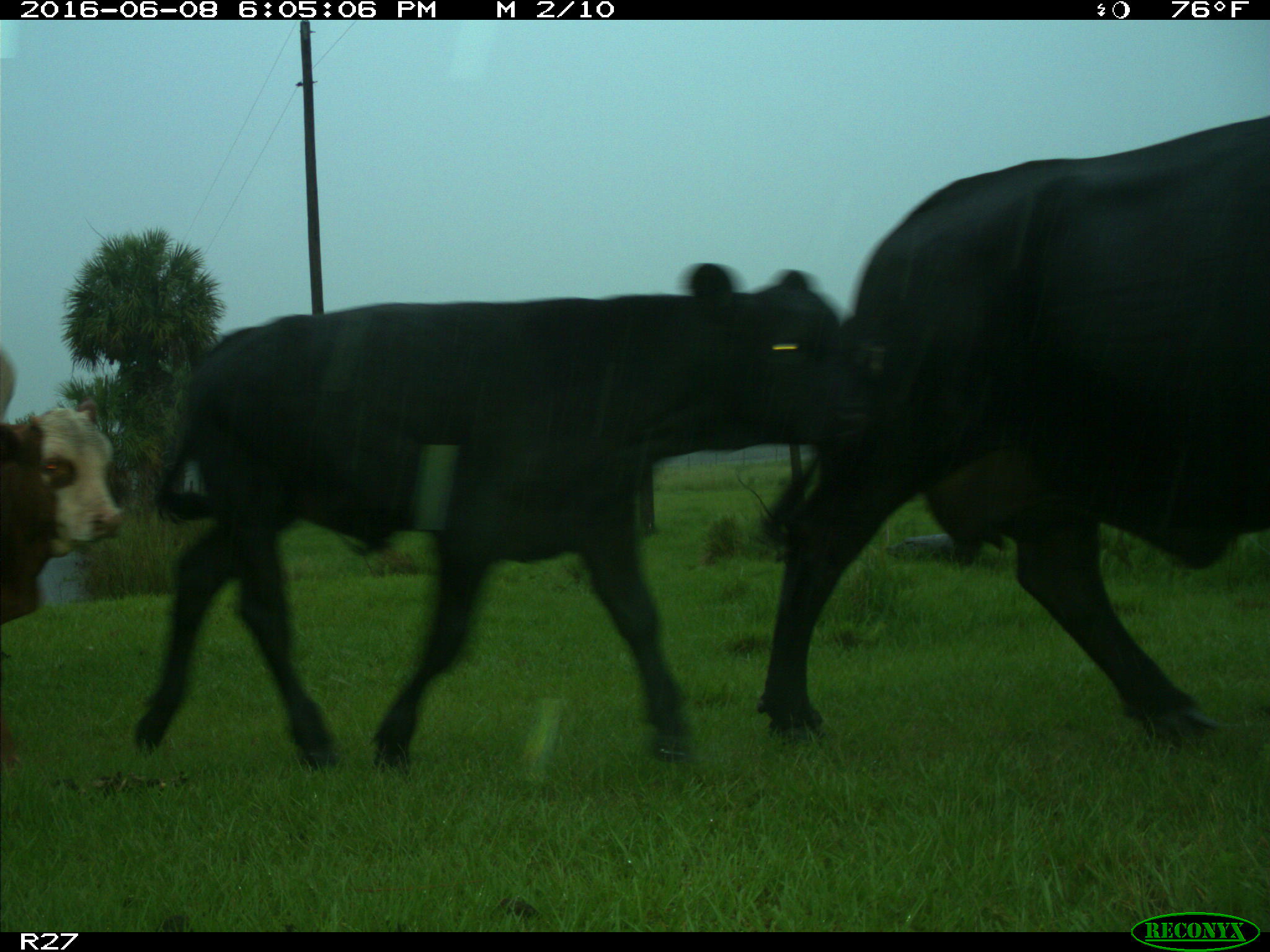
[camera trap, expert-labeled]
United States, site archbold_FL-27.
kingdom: Animalia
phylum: Chordata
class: Mammalia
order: Artiodactyla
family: Bovidae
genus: Bos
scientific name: Bos taurus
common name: domestic cow